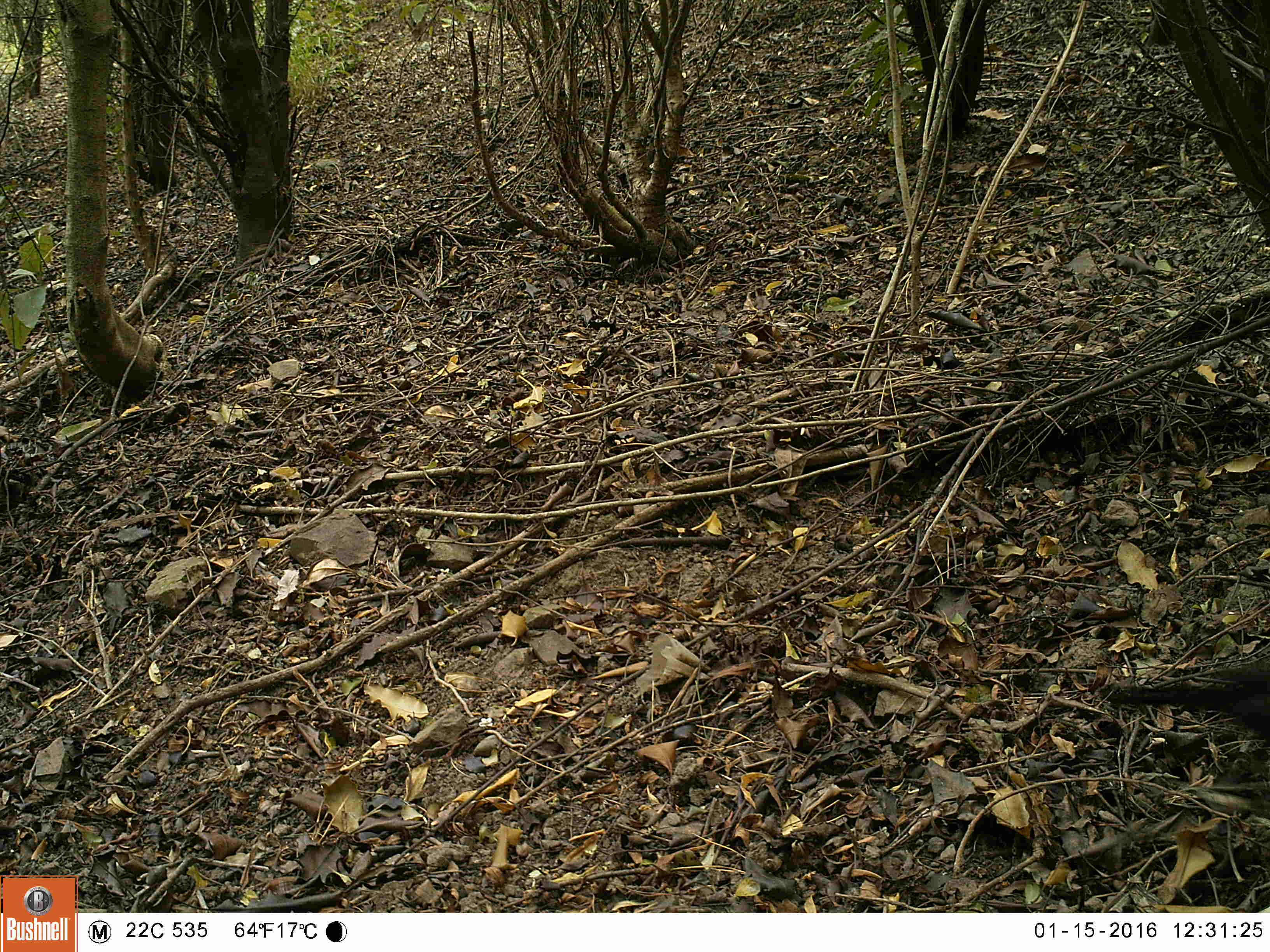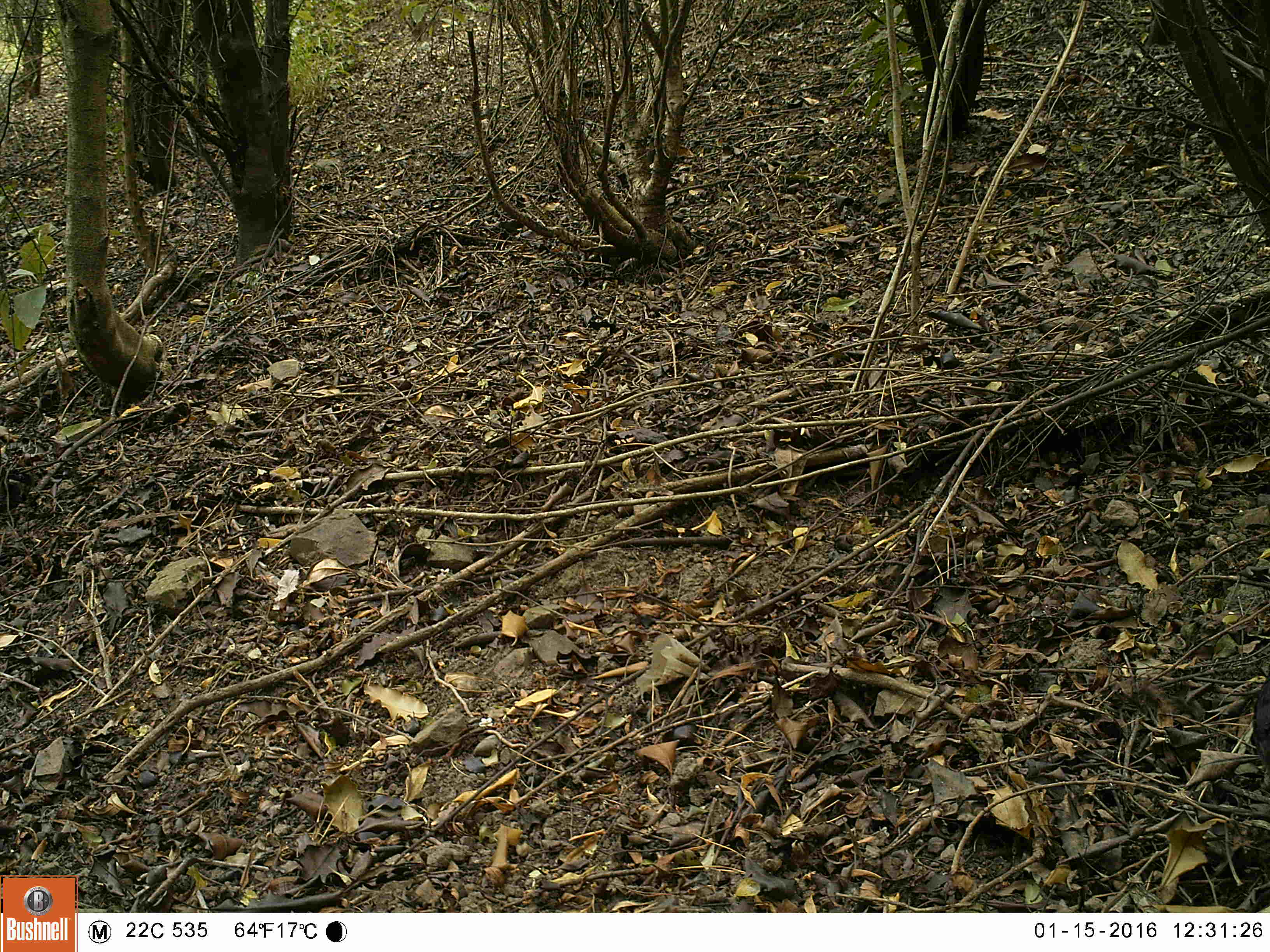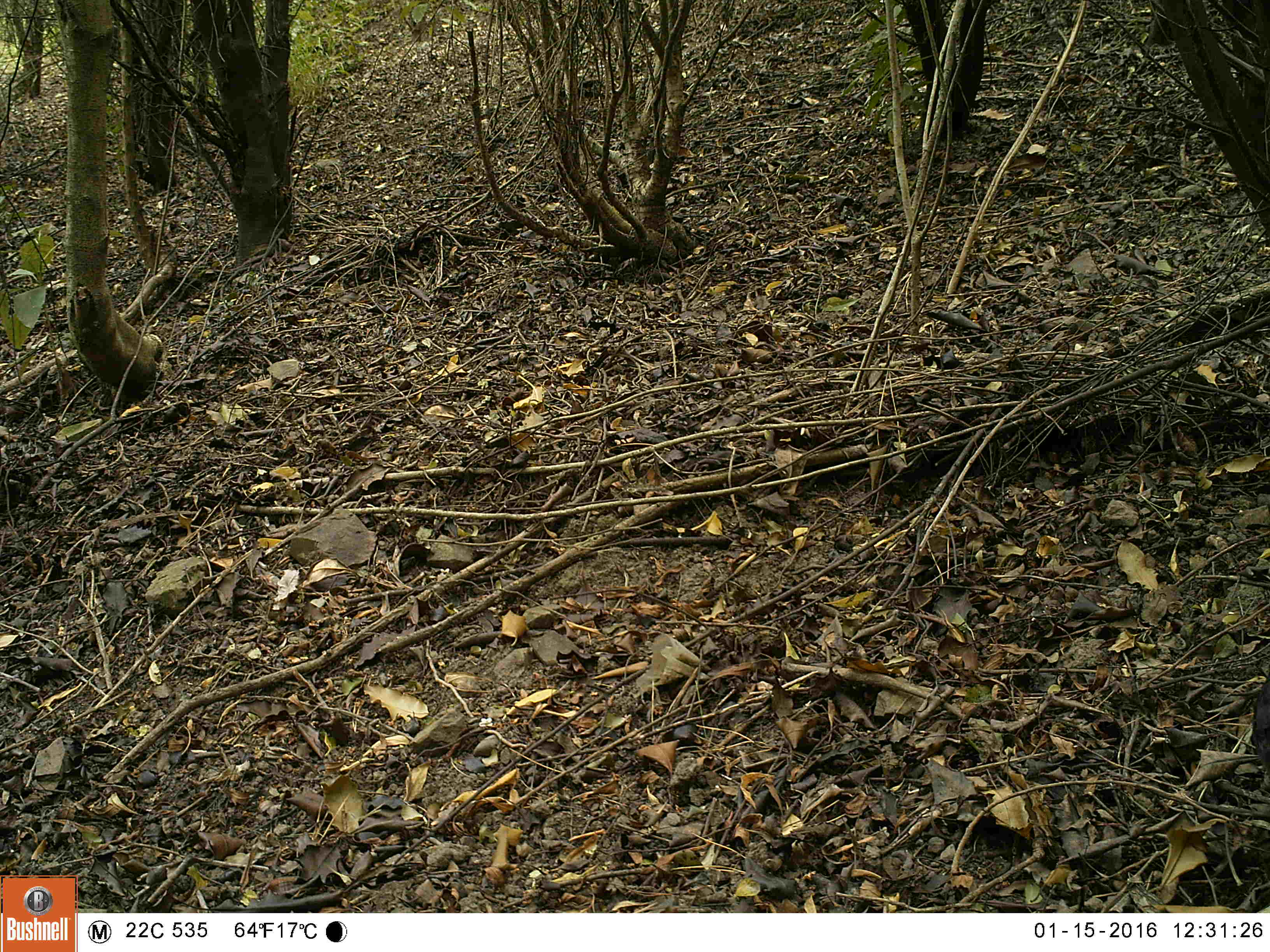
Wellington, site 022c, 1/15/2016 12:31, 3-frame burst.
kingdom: Animalia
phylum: Chordata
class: Aves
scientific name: Aves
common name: bird